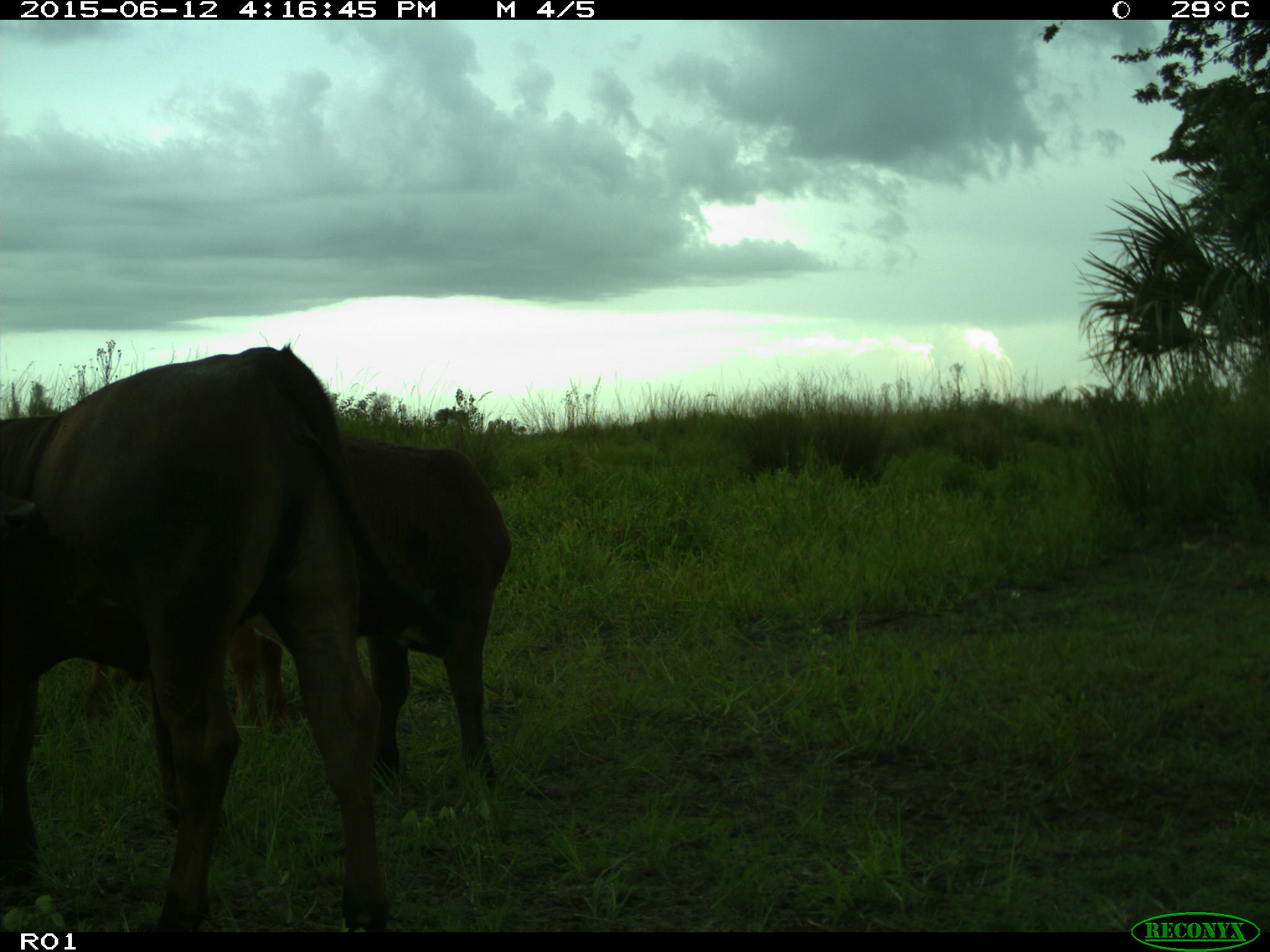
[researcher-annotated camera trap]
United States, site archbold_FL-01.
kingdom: Animalia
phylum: Chordata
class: Mammalia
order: Artiodactyla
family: Bovidae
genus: Bos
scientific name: Bos taurus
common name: domestic cow